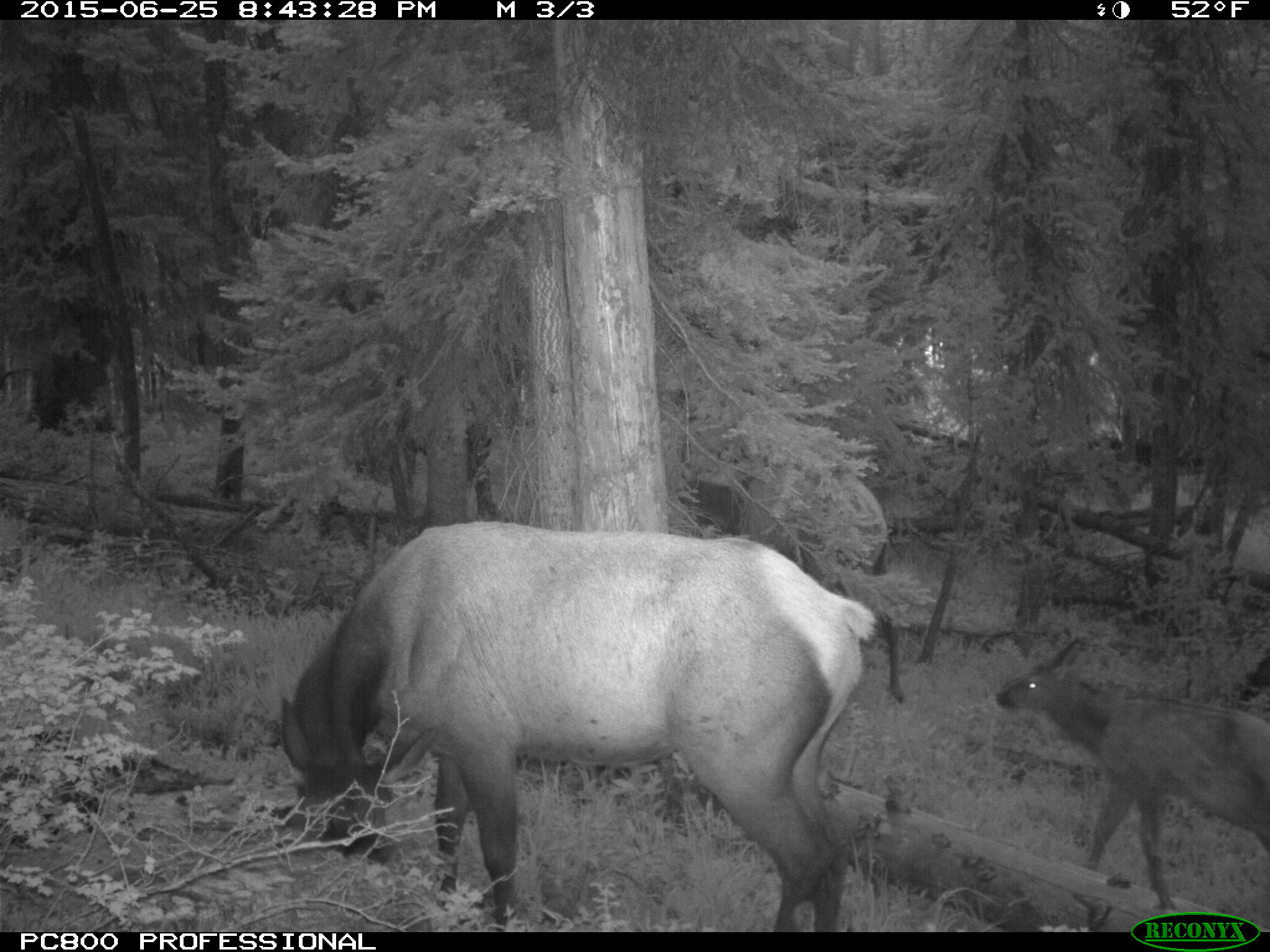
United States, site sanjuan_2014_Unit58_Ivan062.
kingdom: Animalia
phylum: Chordata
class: Mammalia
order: Artiodactyla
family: Cervidae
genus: Cervus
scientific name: Cervus elaphus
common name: red deer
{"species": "Cervus elaphus (red deer)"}